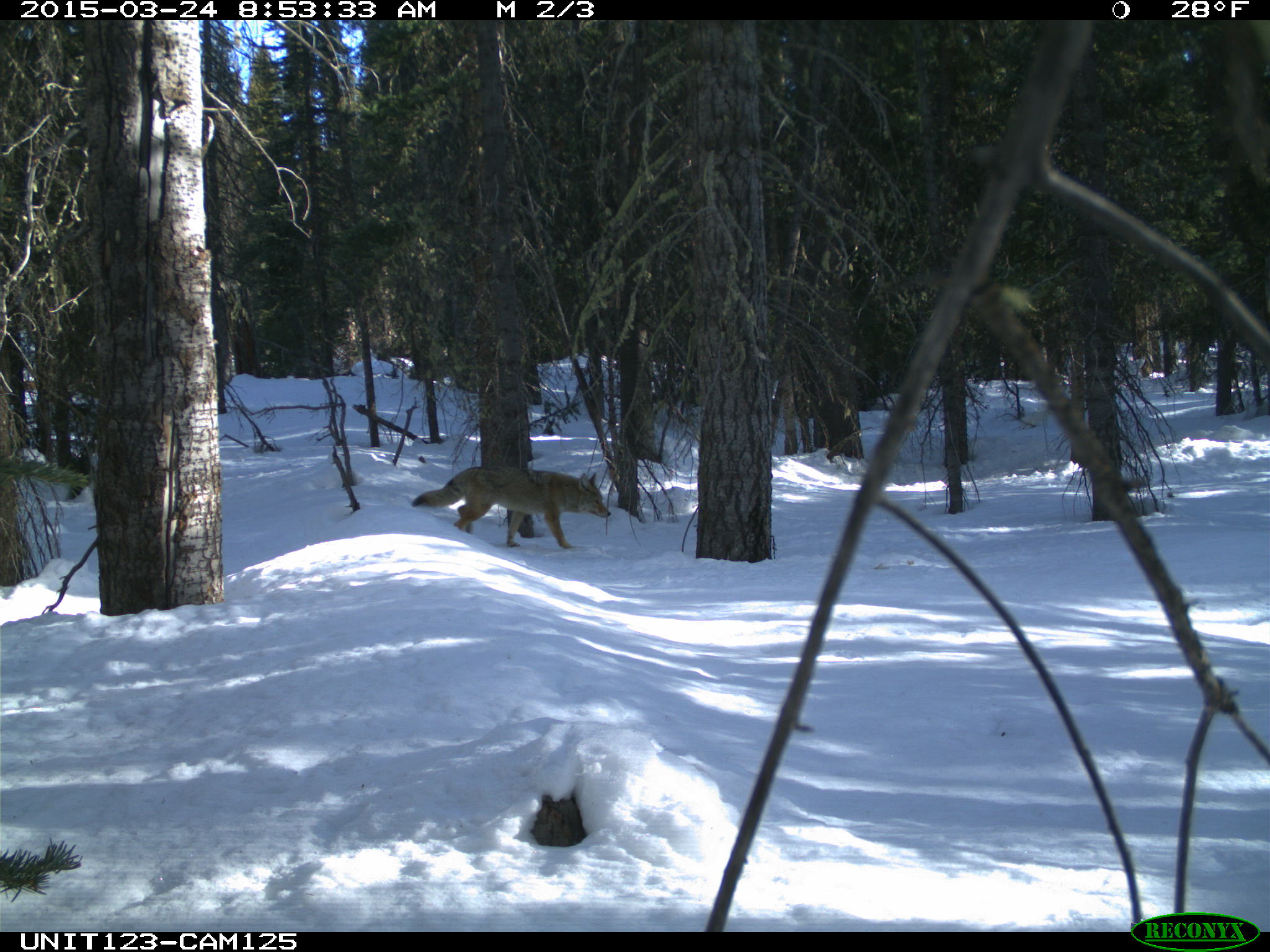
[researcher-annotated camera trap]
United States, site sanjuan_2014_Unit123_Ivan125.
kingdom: Animalia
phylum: Chordata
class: Mammalia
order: Carnivora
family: Canidae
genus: Canis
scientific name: Canis latrans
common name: coyote